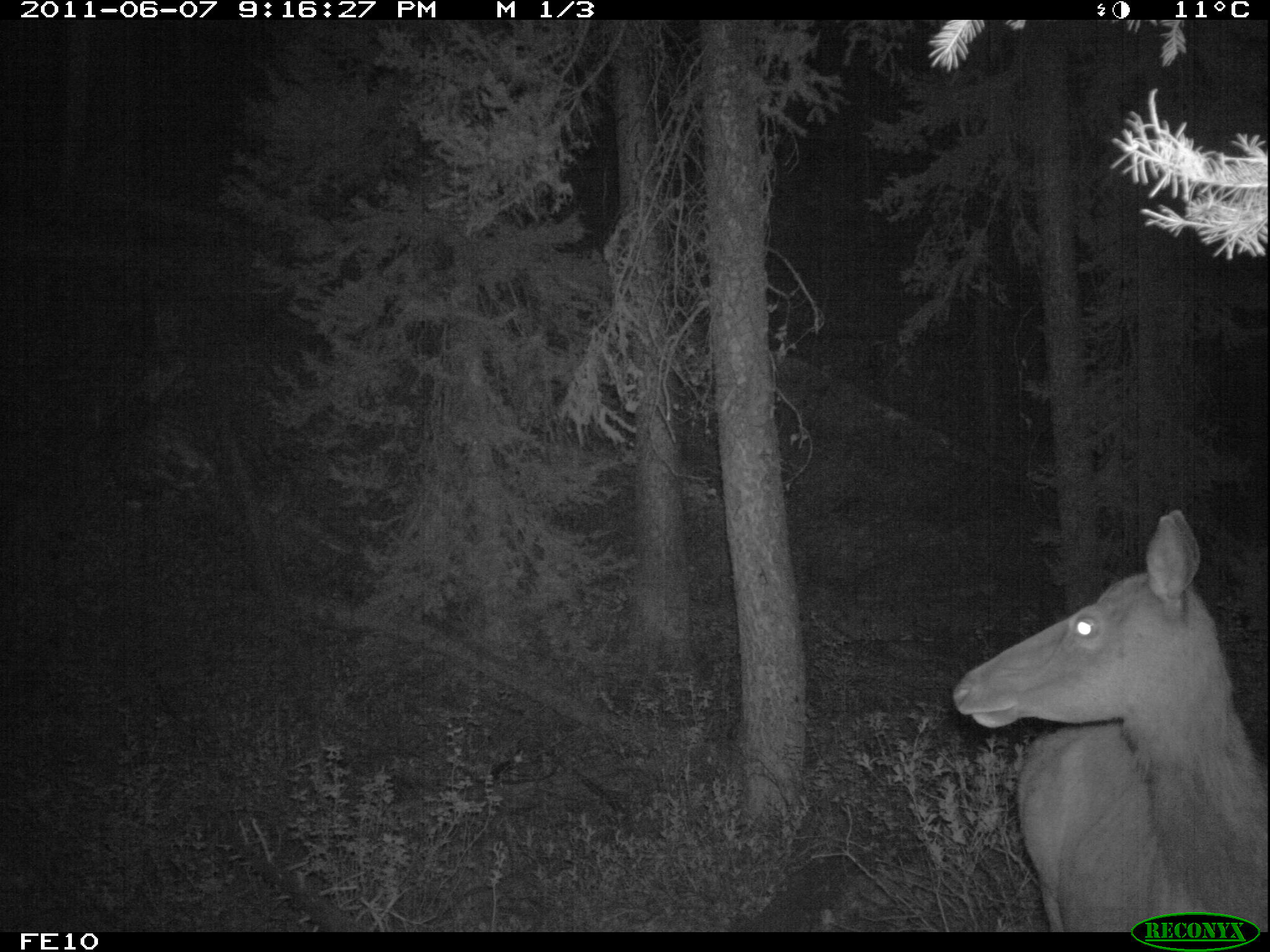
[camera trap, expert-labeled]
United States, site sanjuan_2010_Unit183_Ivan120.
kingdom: Animalia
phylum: Chordata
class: Mammalia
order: Artiodactyla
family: Cervidae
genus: Cervus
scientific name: Cervus elaphus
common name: red deer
Cervus elaphus (red deer).